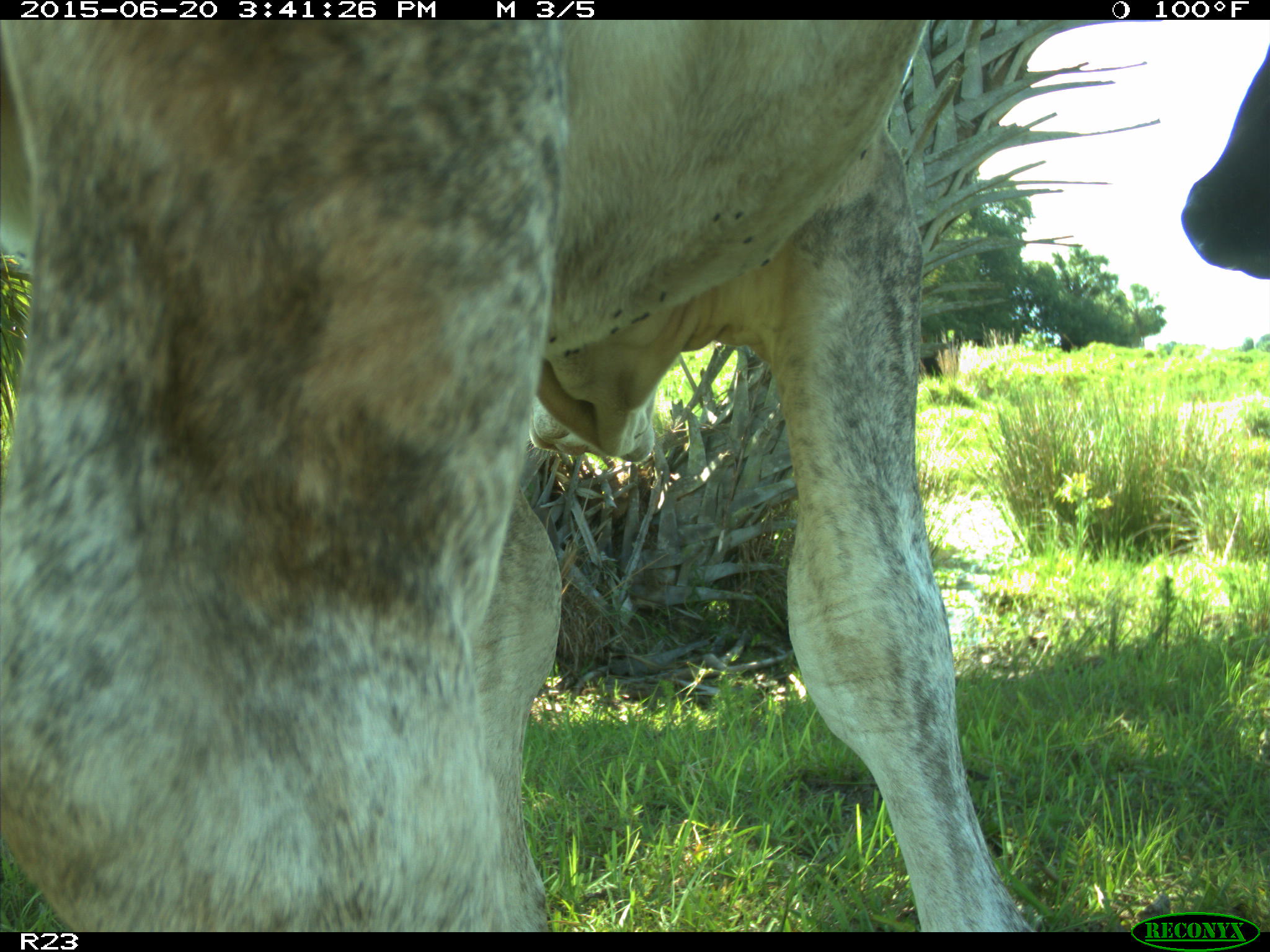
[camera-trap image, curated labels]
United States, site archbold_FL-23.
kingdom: Animalia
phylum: Chordata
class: Mammalia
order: Artiodactyla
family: Bovidae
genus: Bos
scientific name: Bos taurus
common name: domestic cow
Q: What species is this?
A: Bos taurus (domestic cow).